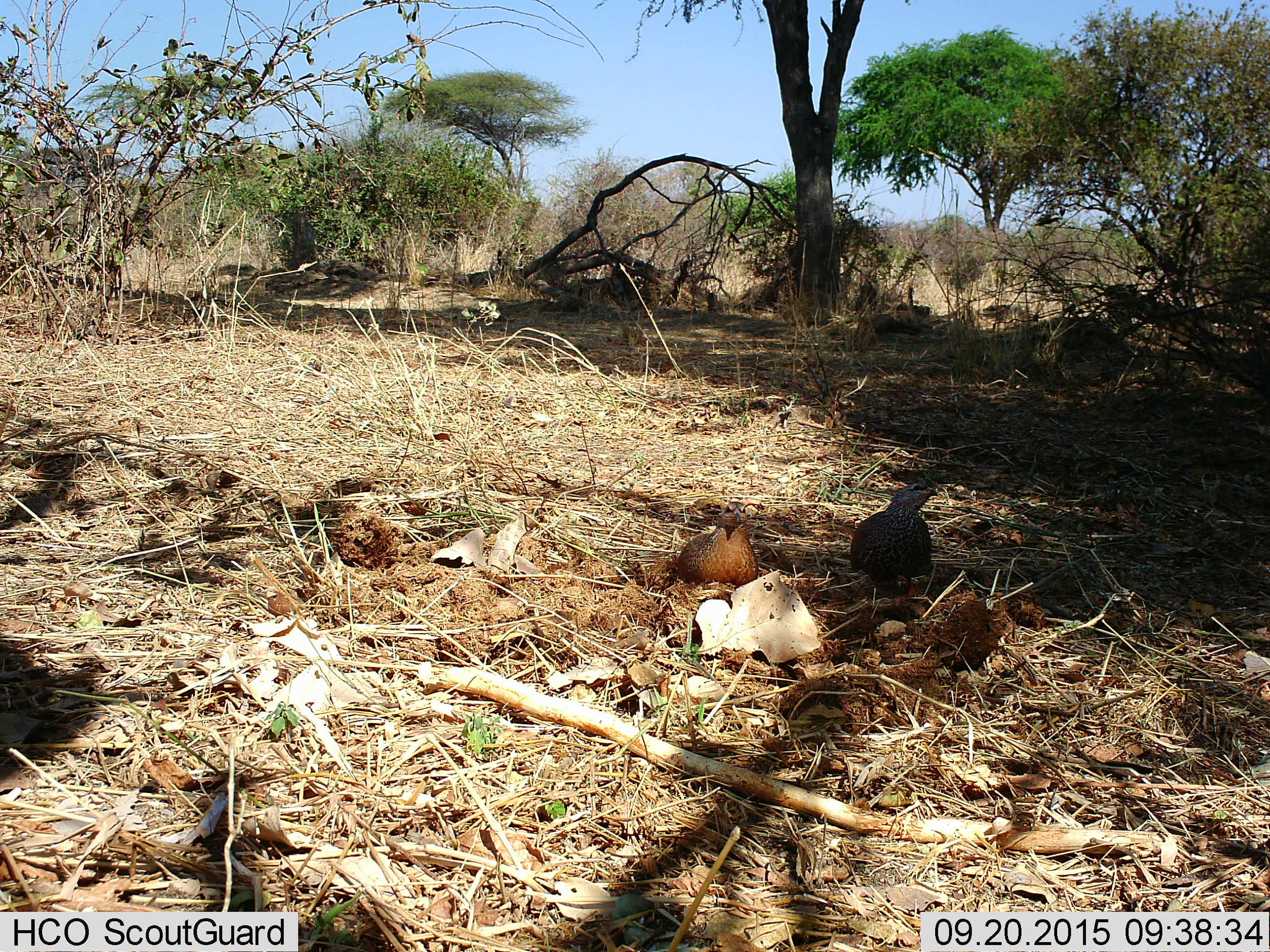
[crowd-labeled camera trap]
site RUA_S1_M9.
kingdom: Animalia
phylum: Chordata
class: Aves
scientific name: Aves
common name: bird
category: birdother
Birdother (bird) (Aves), count 2. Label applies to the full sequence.